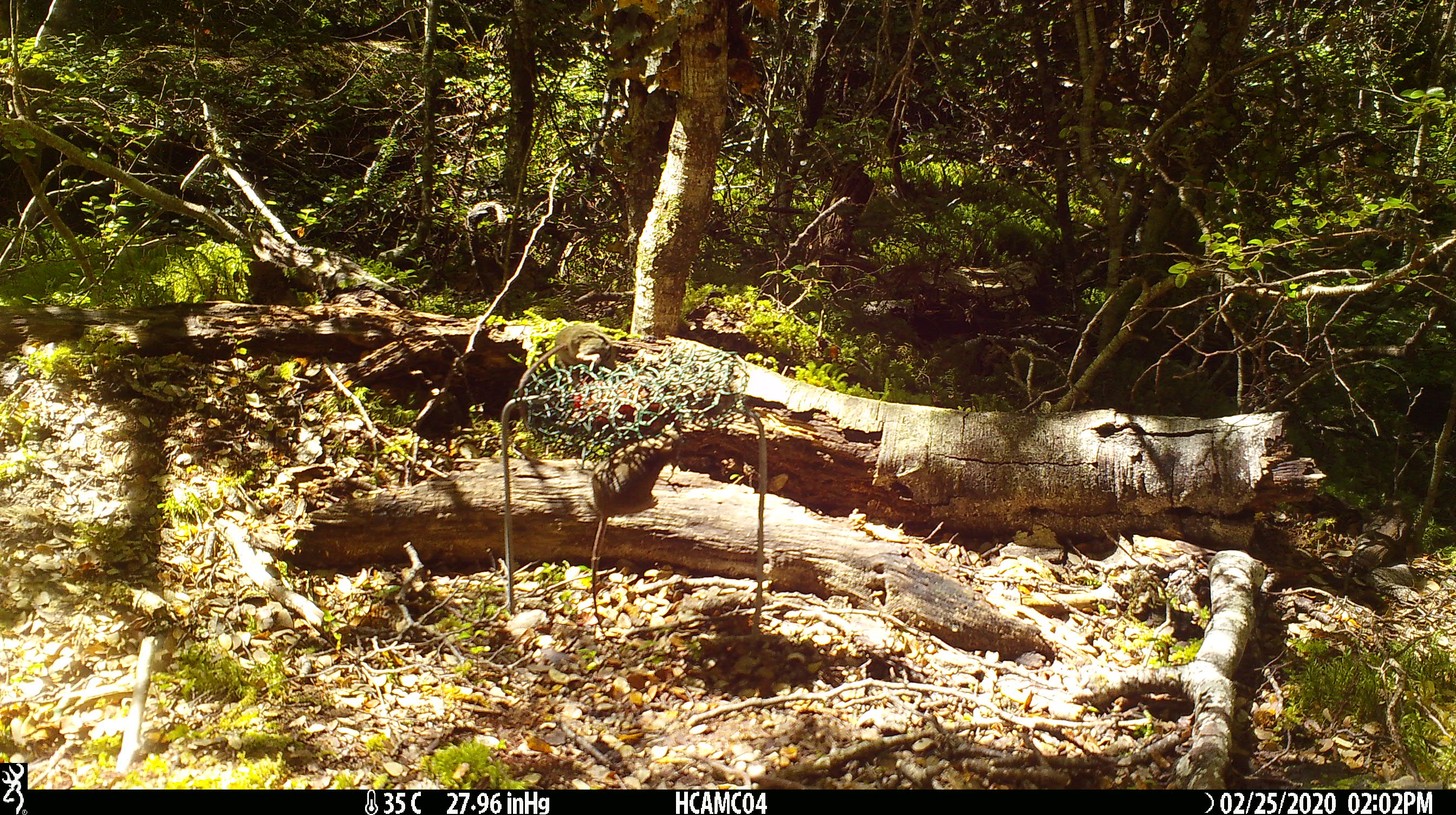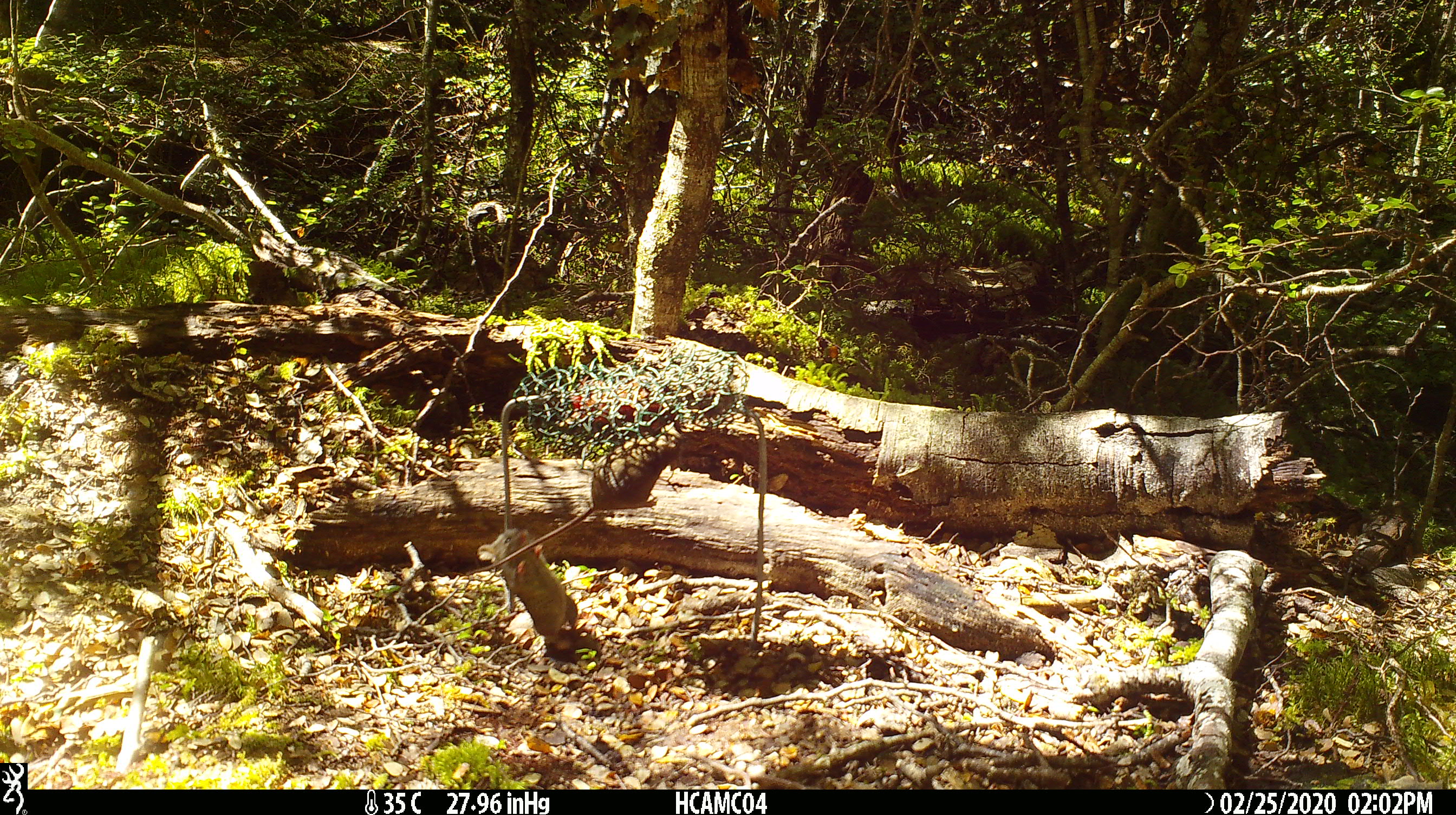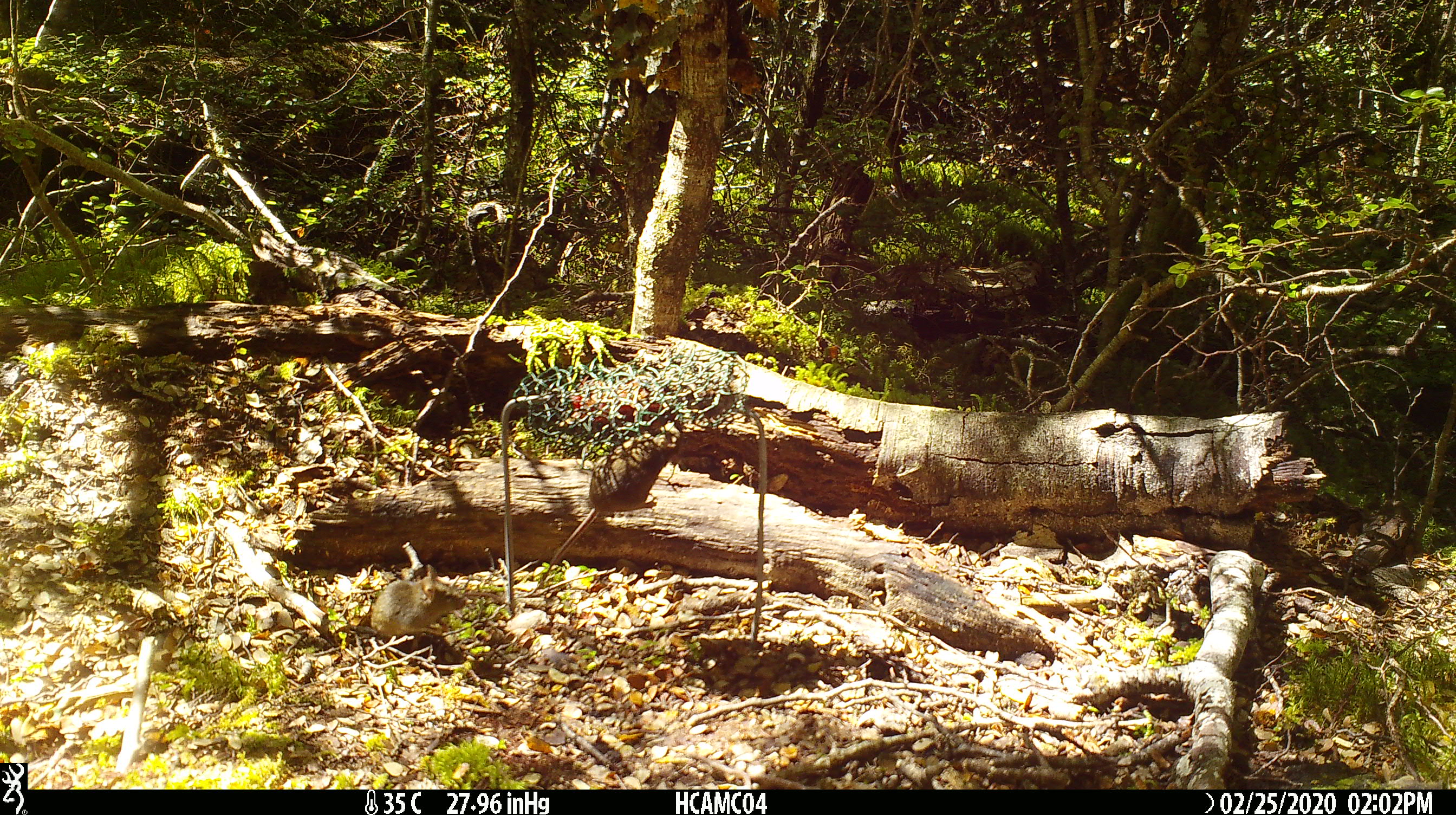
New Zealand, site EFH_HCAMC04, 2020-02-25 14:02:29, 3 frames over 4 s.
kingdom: Animalia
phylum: Chordata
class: Mammalia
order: Rodentia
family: Muridae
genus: Mus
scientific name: Mus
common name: mouse